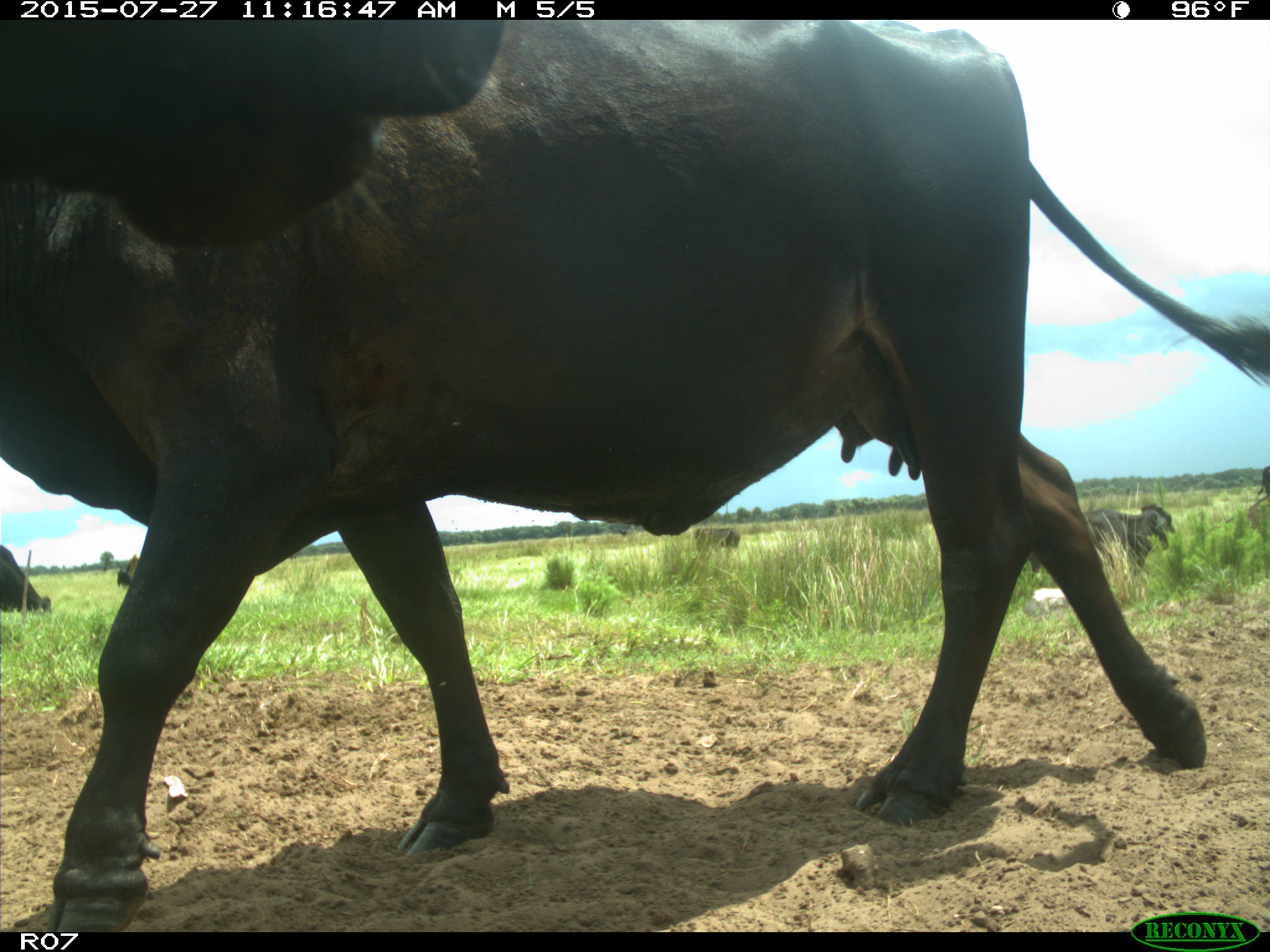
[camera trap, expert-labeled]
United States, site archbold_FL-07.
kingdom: Animalia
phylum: Chordata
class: Mammalia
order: Artiodactyla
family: Bovidae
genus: Bos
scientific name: Bos taurus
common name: domestic cow